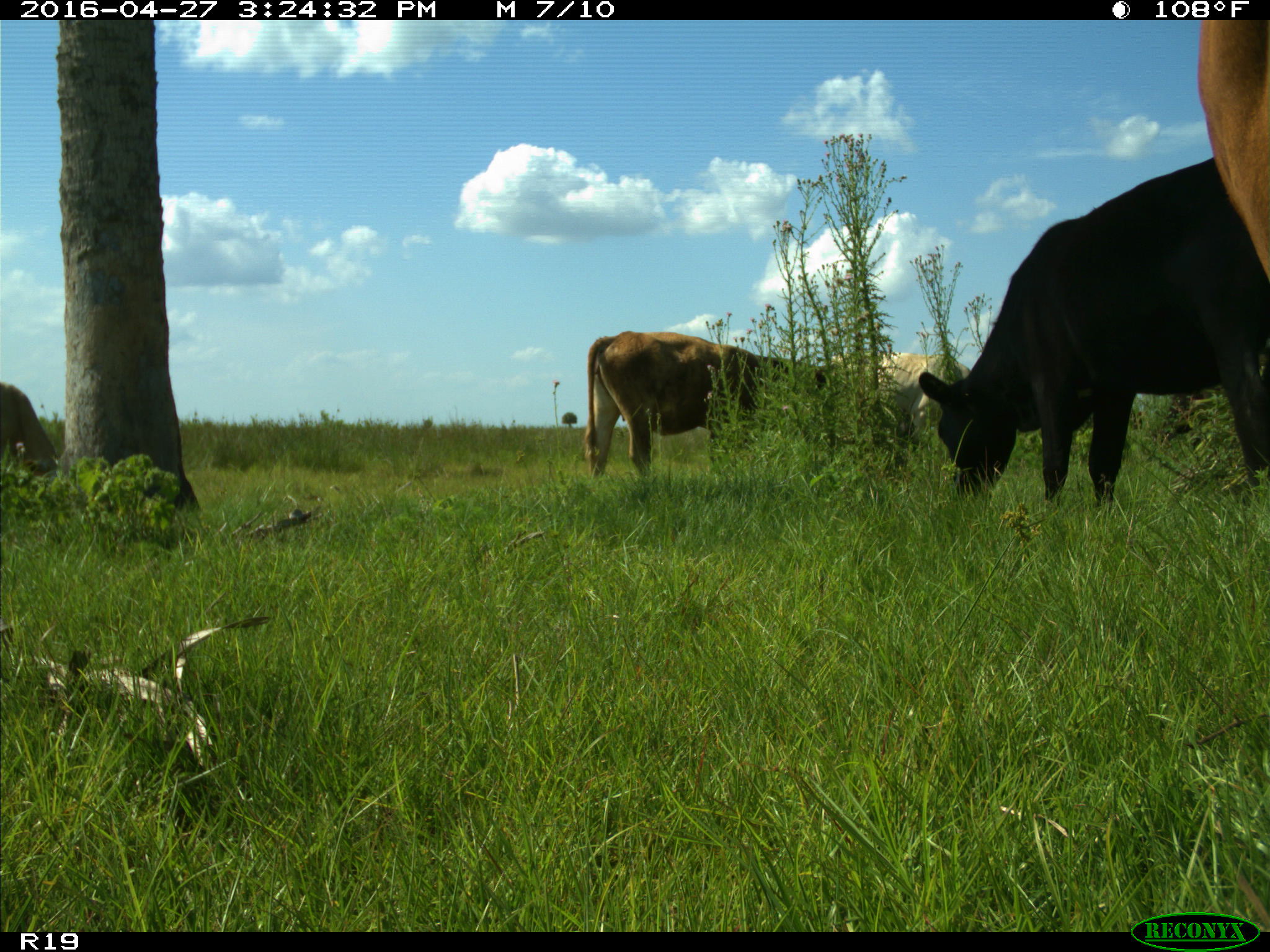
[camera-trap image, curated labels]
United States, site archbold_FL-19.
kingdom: Animalia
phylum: Chordata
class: Mammalia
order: Artiodactyla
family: Bovidae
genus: Bos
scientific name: Bos taurus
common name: domestic cow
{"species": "Bos taurus (domestic cow)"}